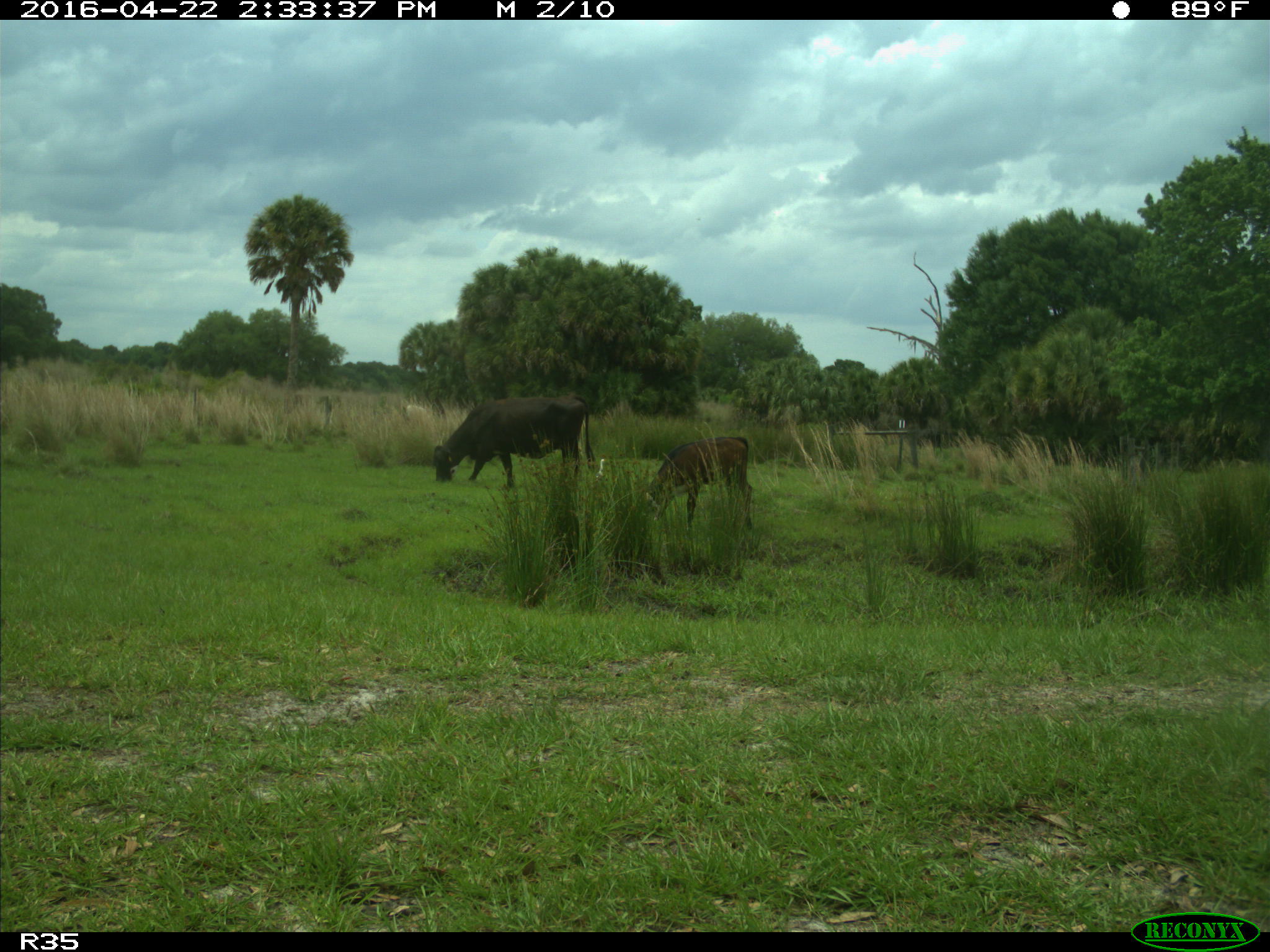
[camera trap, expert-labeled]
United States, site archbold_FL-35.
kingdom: Animalia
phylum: Chordata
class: Mammalia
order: Artiodactyla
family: Bovidae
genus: Bos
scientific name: Bos taurus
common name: domestic cow